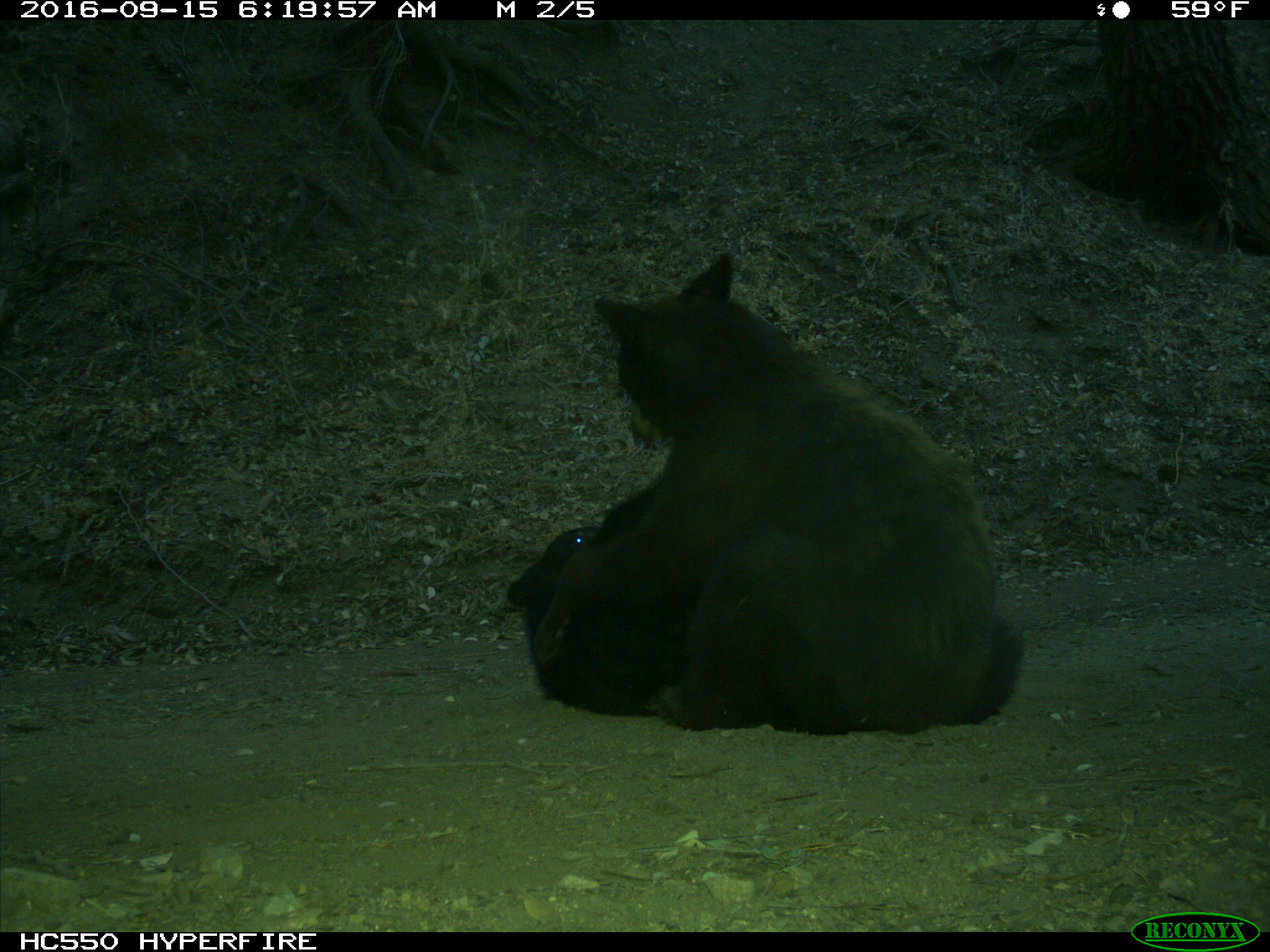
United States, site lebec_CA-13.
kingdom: Animalia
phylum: Chordata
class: Mammalia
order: Carnivora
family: Ursidae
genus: Ursus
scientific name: Ursus americanus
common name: american black bear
Ursus americanus (american black bear).